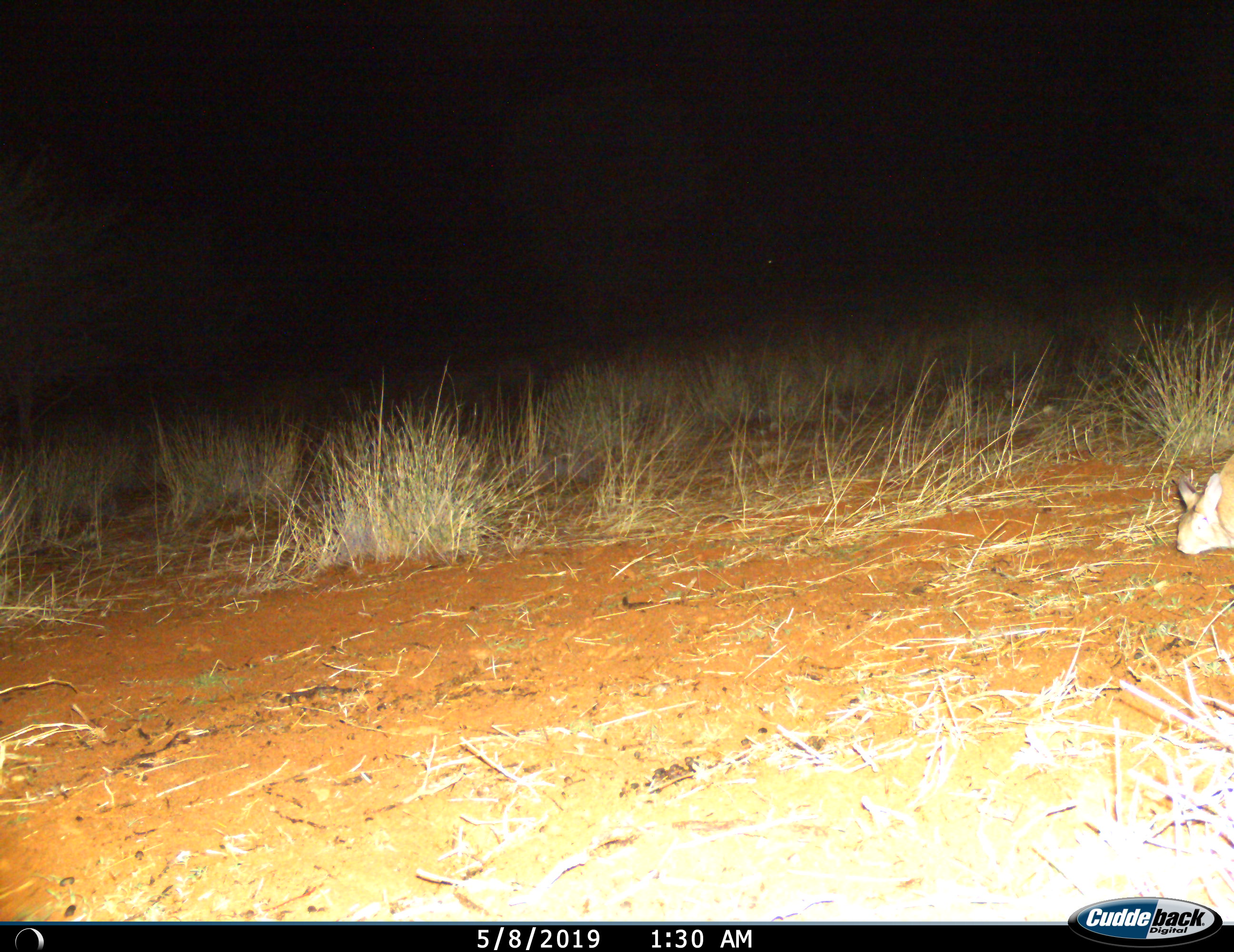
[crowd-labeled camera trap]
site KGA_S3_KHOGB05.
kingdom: Animalia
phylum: Chordata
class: Mammalia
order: Rodentia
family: Pedetidae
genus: Pedetes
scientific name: Pedetes capensis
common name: springhare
Springhare (Pedetes capensis), count 1. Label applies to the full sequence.